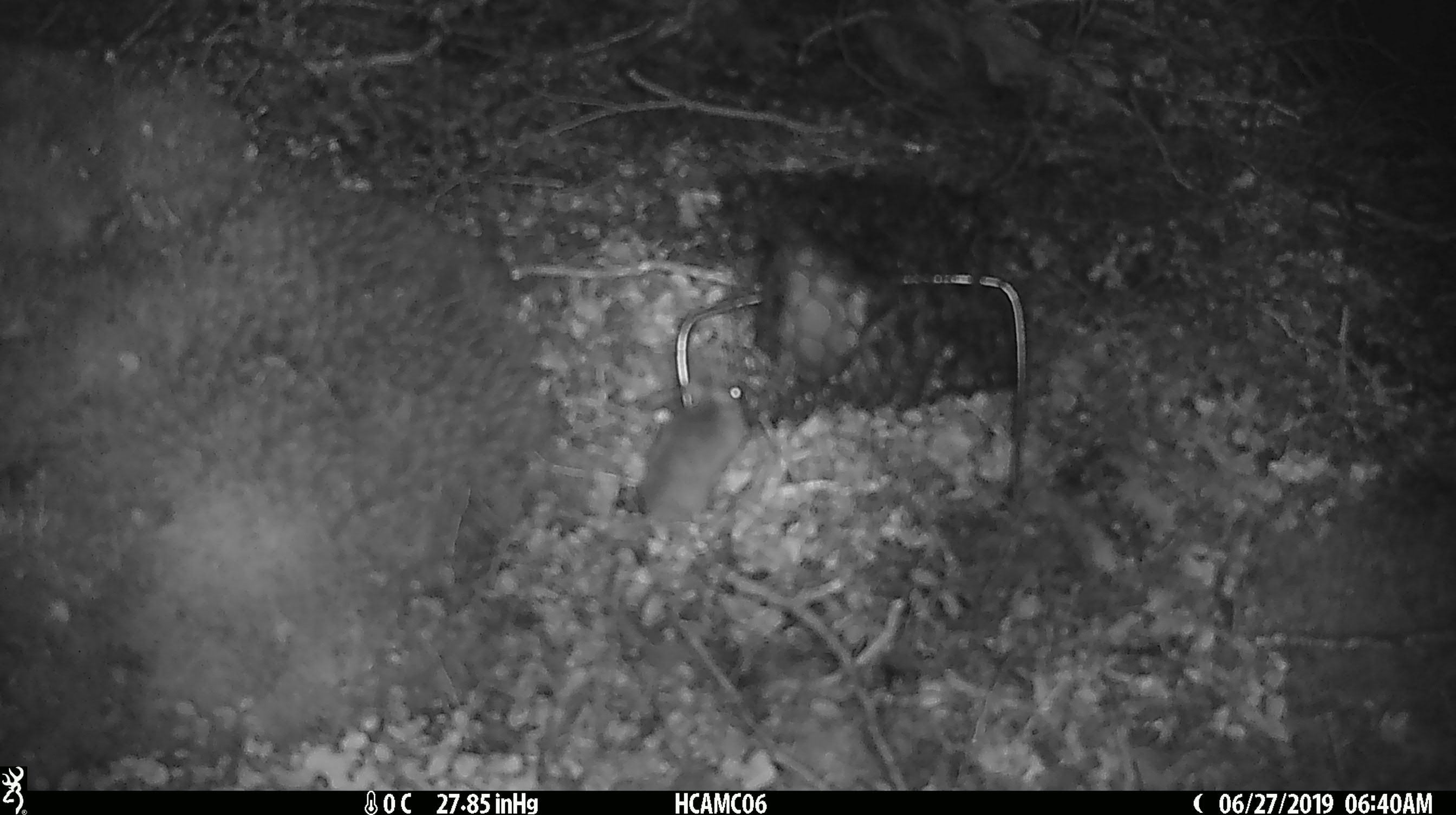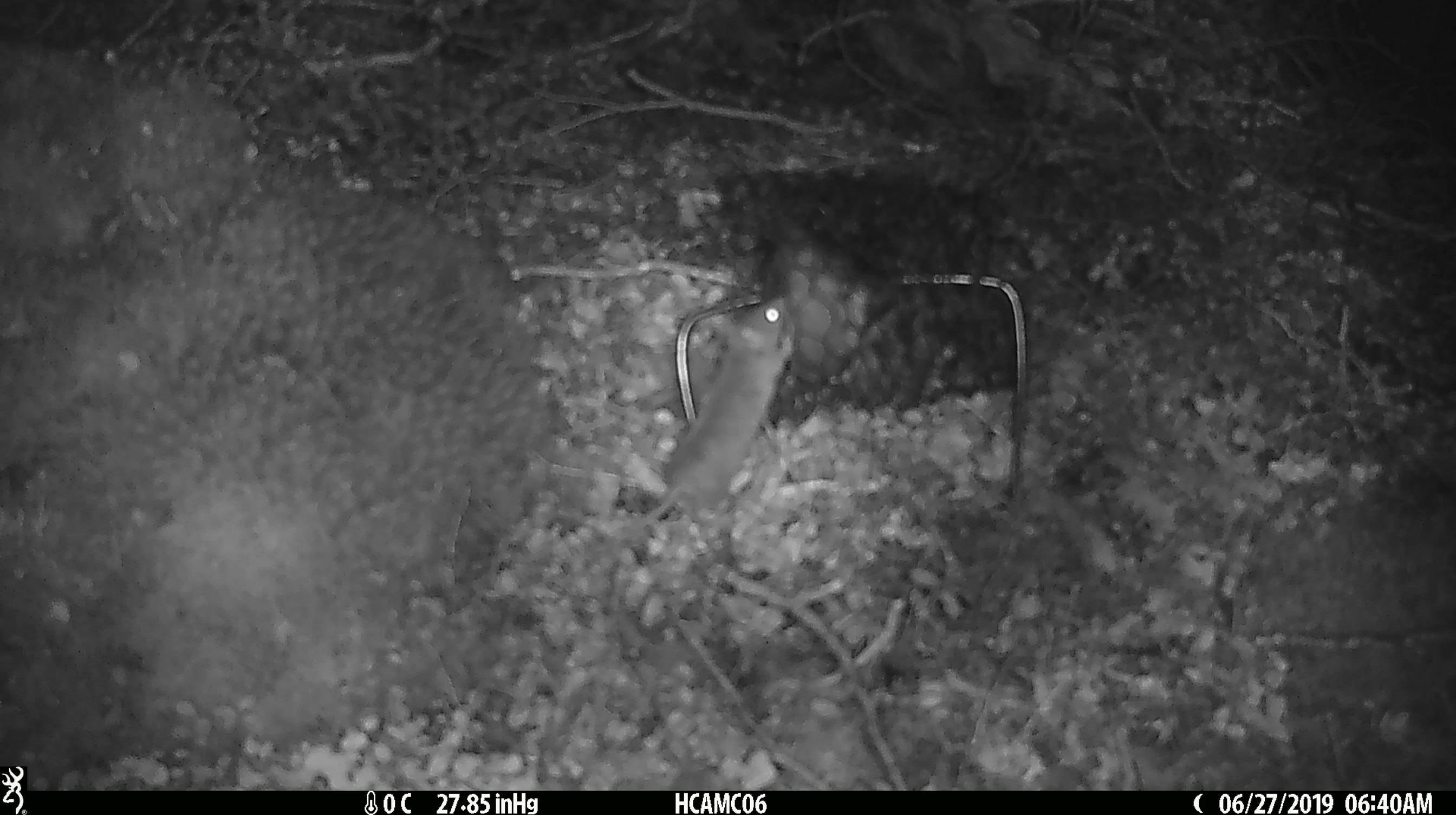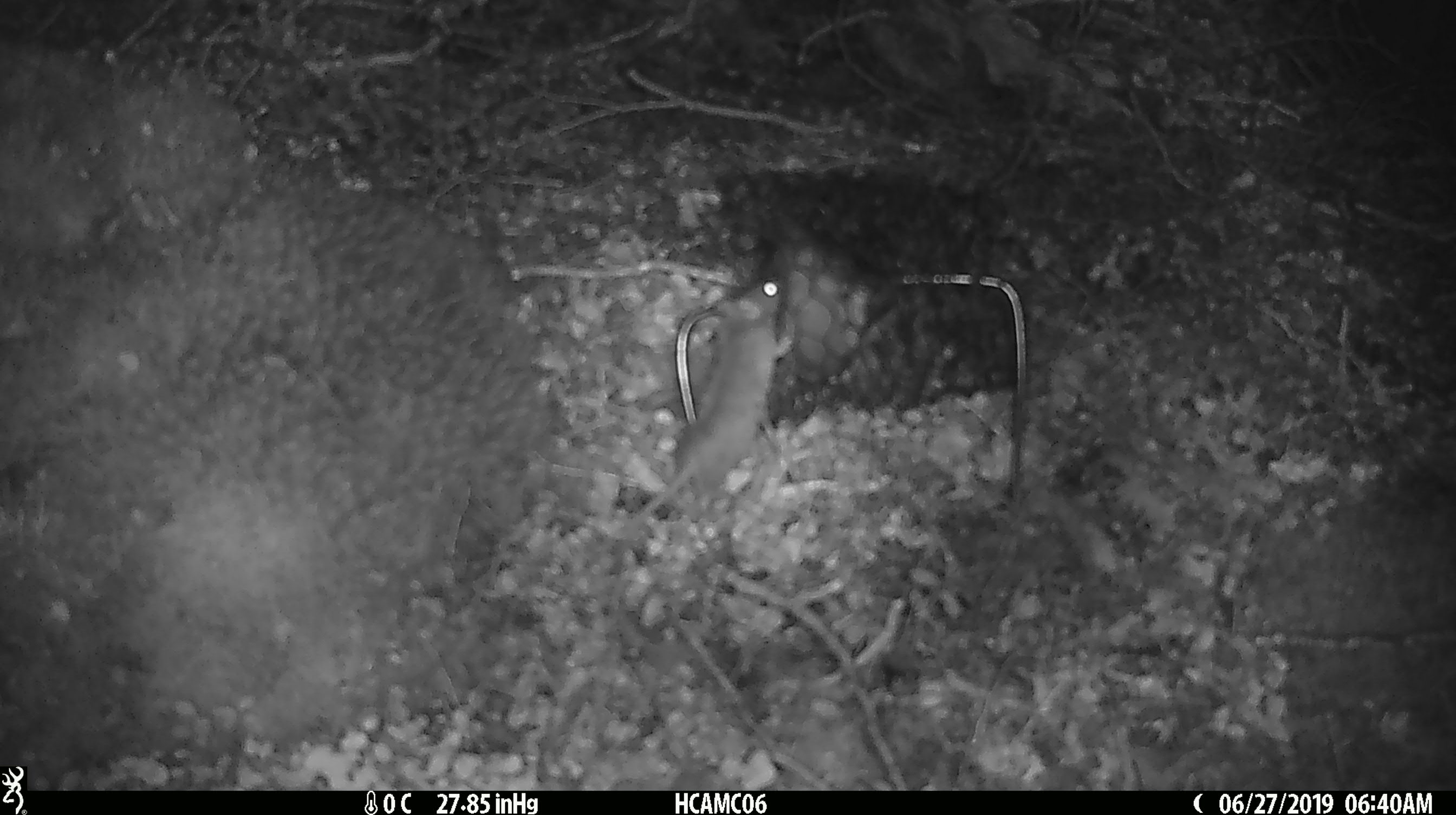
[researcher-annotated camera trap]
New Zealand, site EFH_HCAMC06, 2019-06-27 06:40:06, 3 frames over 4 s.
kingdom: Animalia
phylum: Chordata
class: Mammalia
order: Rodentia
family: Muridae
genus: Mus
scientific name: Mus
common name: mouse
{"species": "mouse (Mus)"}